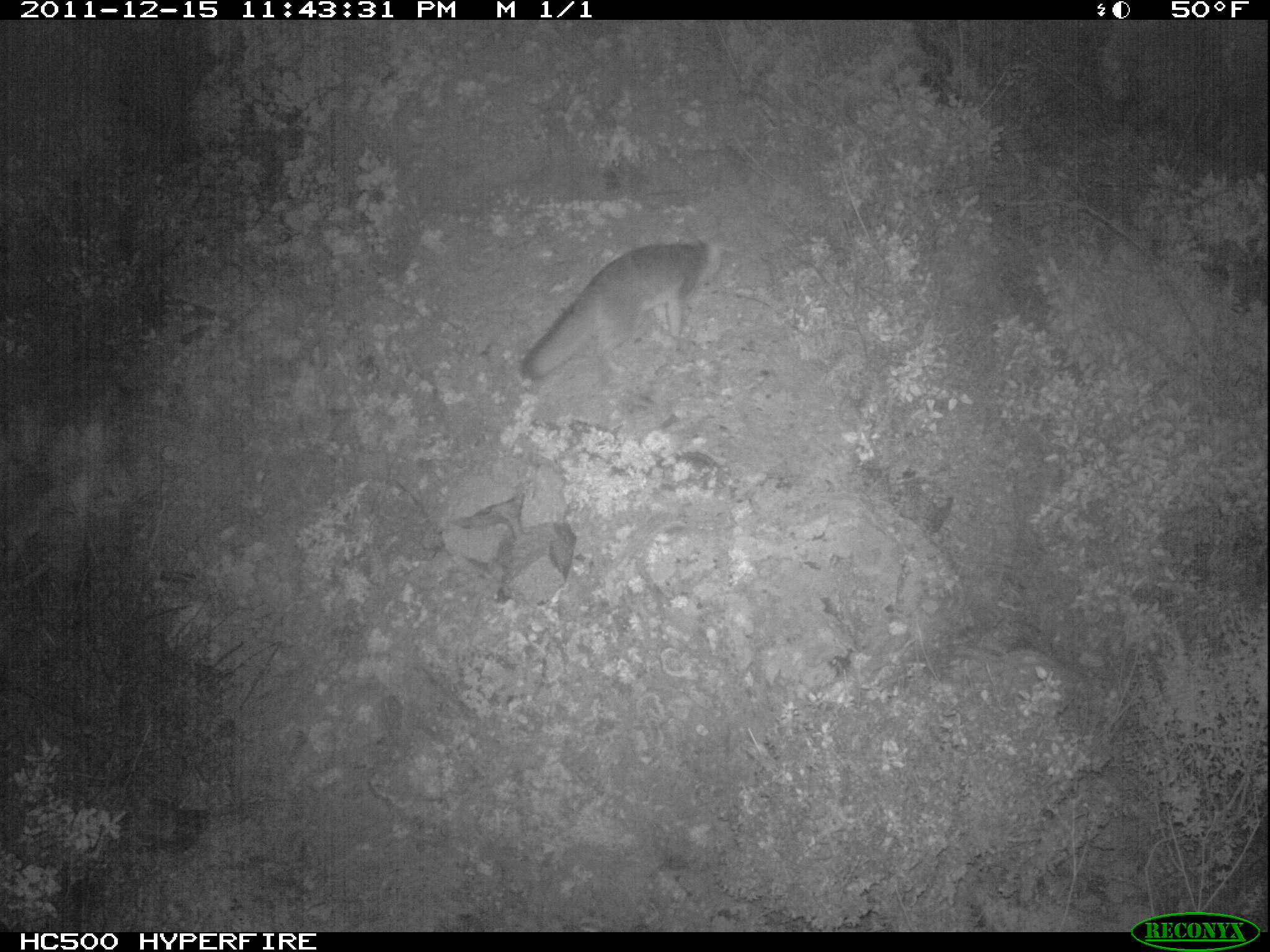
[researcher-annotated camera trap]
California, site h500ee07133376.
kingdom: Animalia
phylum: Chordata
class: Mammalia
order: Carnivora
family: Canidae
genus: Urocyon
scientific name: Urocyon littoralis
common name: island fox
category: fox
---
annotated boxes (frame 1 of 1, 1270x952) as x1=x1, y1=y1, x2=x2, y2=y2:
fox: x1=519, y1=227, x2=723, y2=386